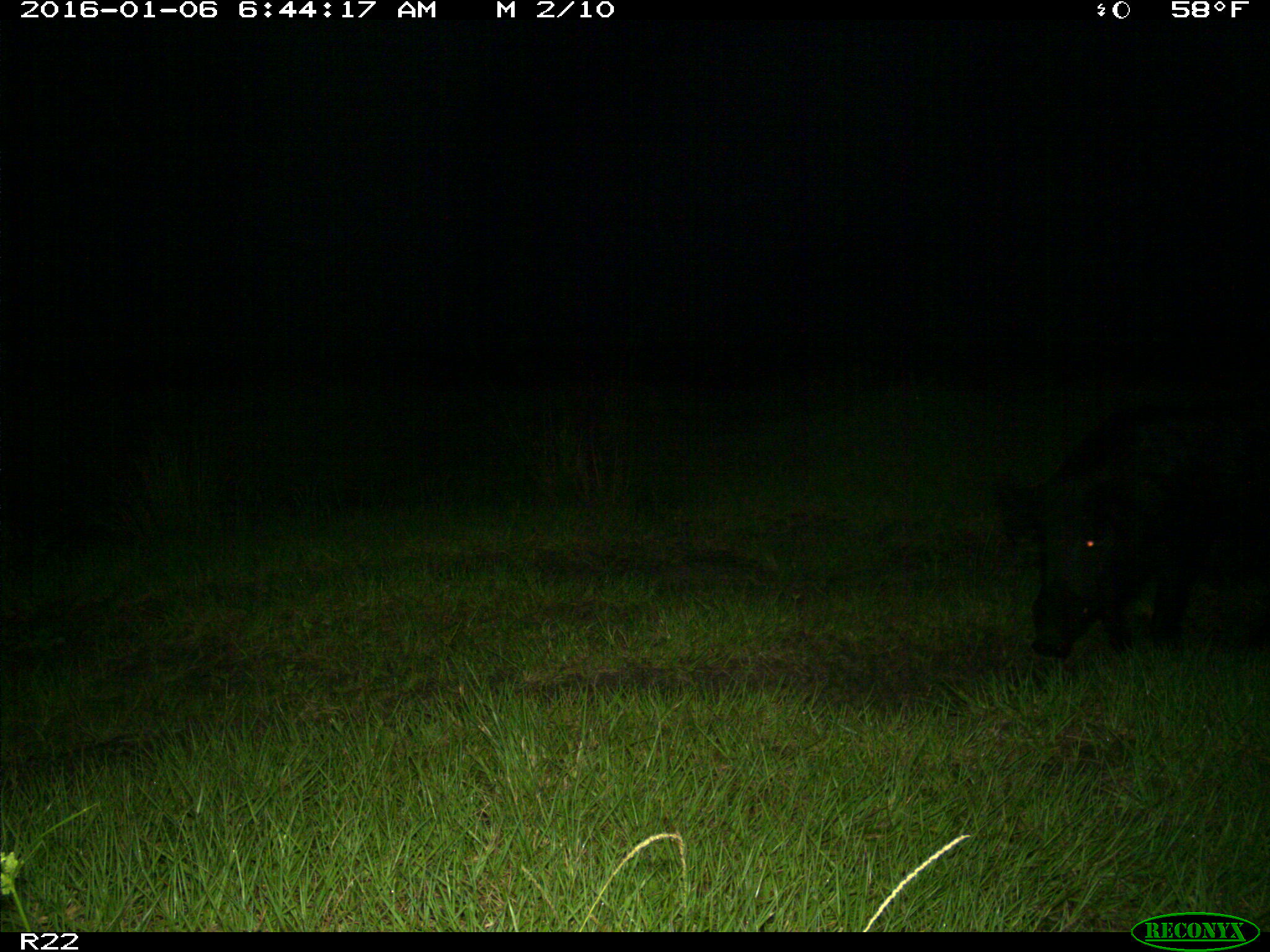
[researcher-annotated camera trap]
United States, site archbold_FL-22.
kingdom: Animalia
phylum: Chordata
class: Mammalia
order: Artiodactyla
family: Suidae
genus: Sus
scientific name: Sus scrofa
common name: wild boar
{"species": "Sus scrofa (wild boar)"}